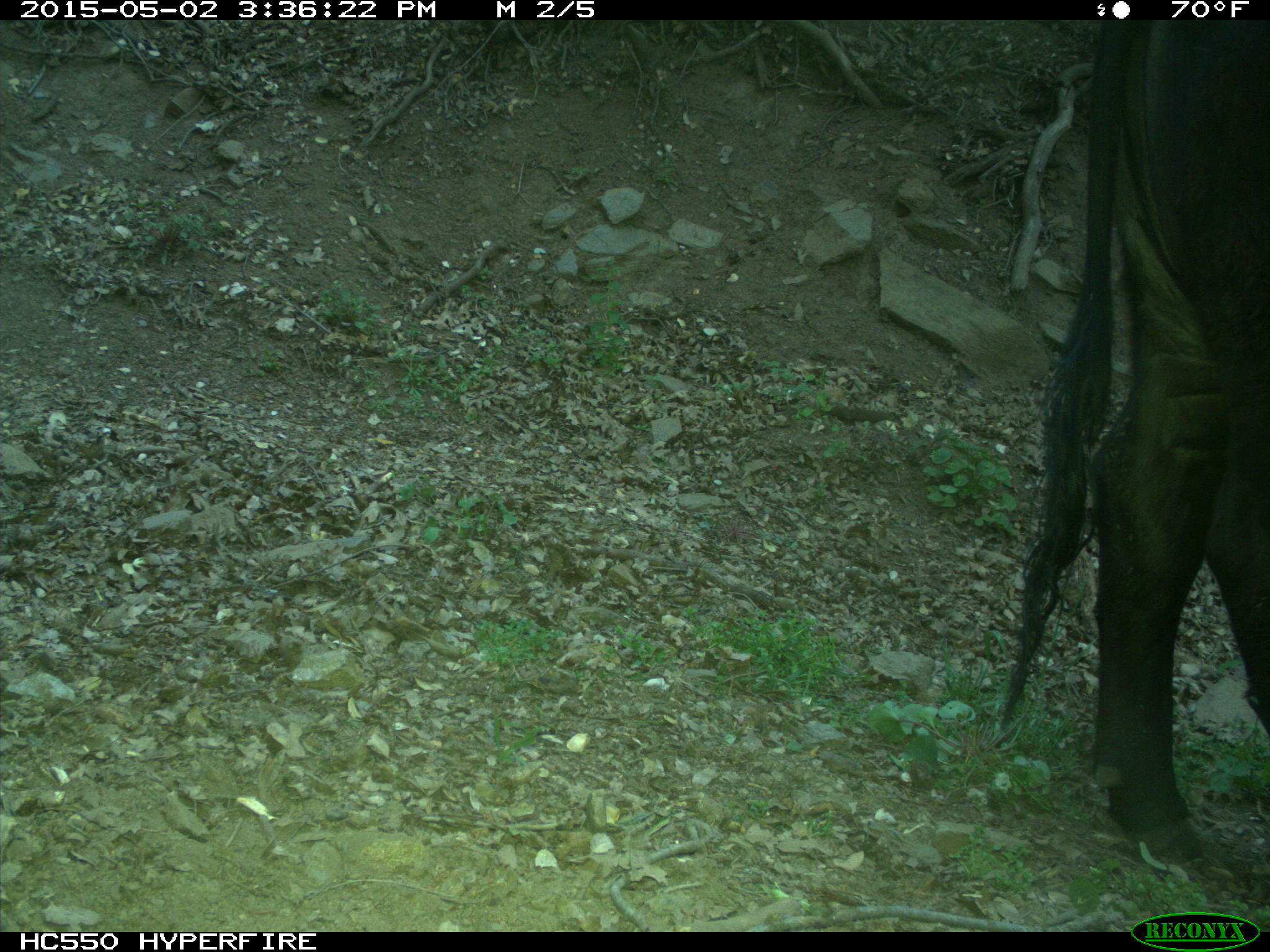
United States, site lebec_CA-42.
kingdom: Animalia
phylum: Chordata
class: Mammalia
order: Artiodactyla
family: Bovidae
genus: Bos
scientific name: Bos taurus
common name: domestic cow